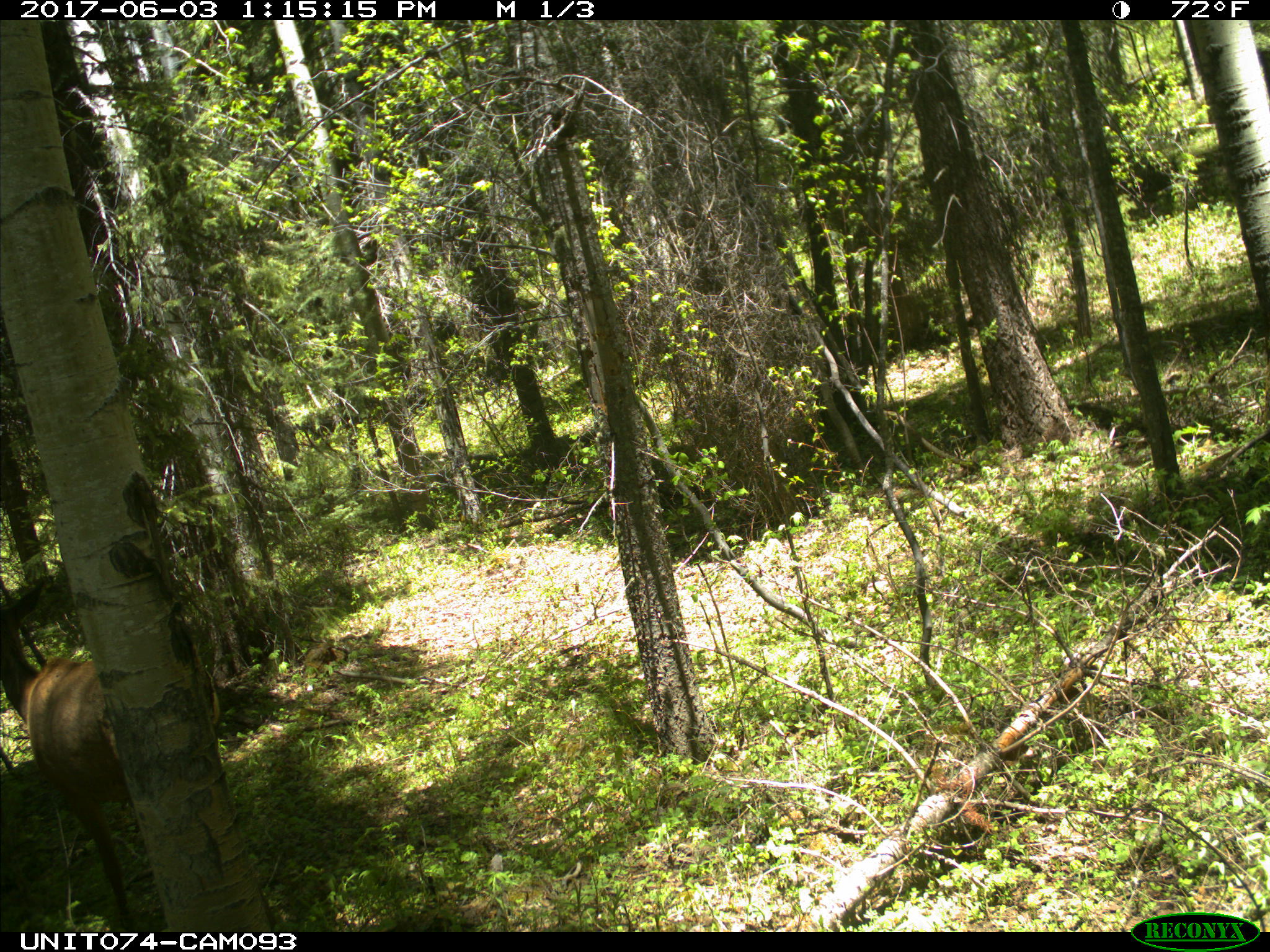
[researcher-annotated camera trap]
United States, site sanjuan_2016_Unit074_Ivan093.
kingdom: Animalia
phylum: Chordata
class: Mammalia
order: Artiodactyla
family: Cervidae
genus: Cervus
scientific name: Cervus elaphus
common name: red deer